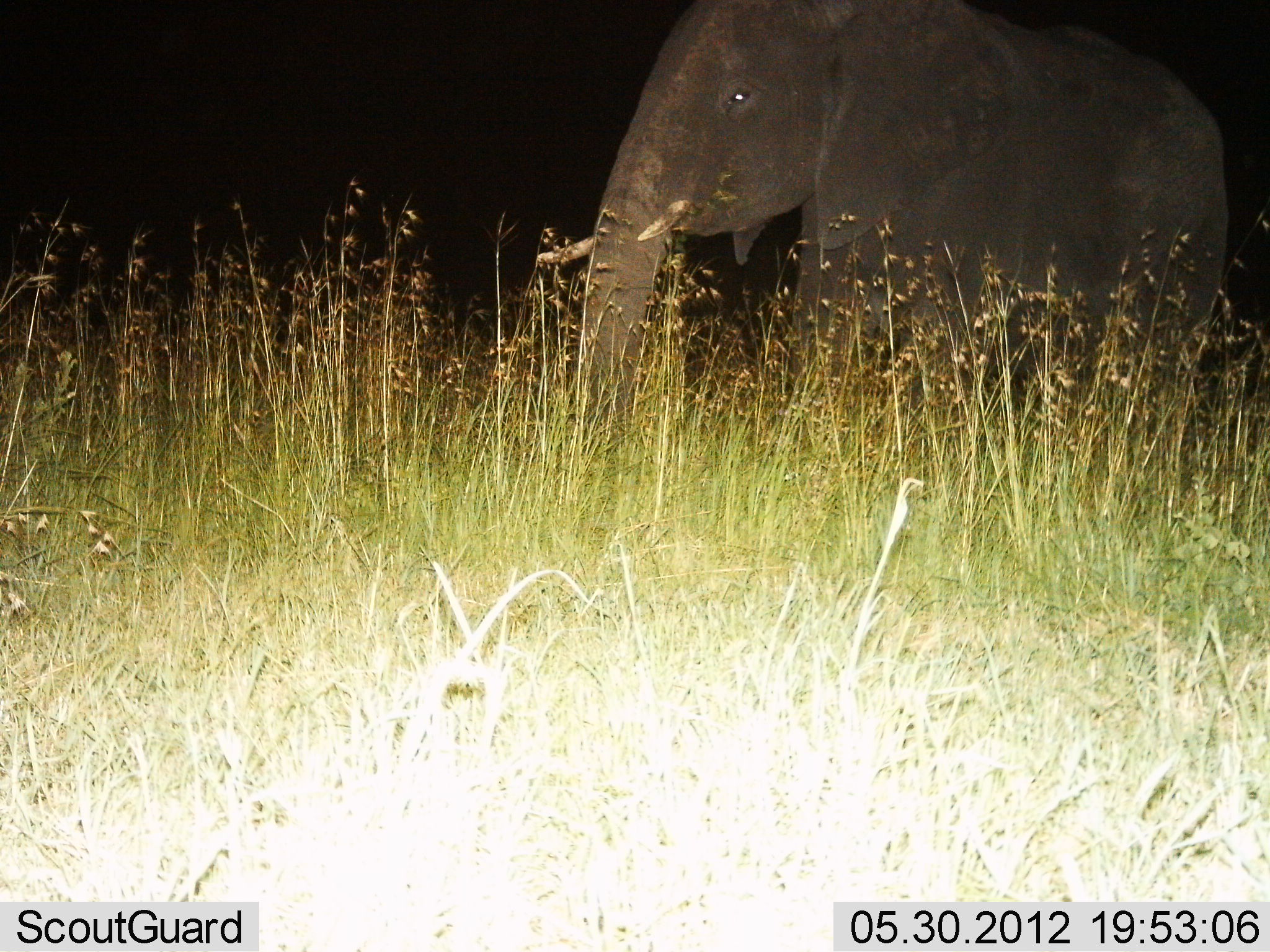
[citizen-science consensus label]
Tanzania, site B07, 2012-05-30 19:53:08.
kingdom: Animalia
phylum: Chordata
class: Mammalia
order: Proboscidea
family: Elephantidae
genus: Loxodonta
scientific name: Loxodonta africana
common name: african bush elephant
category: elephant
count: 1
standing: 70%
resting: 10%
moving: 30%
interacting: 0%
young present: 0%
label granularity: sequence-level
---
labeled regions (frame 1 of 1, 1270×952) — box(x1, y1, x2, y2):
animal: box(570, 0, 1231, 484)